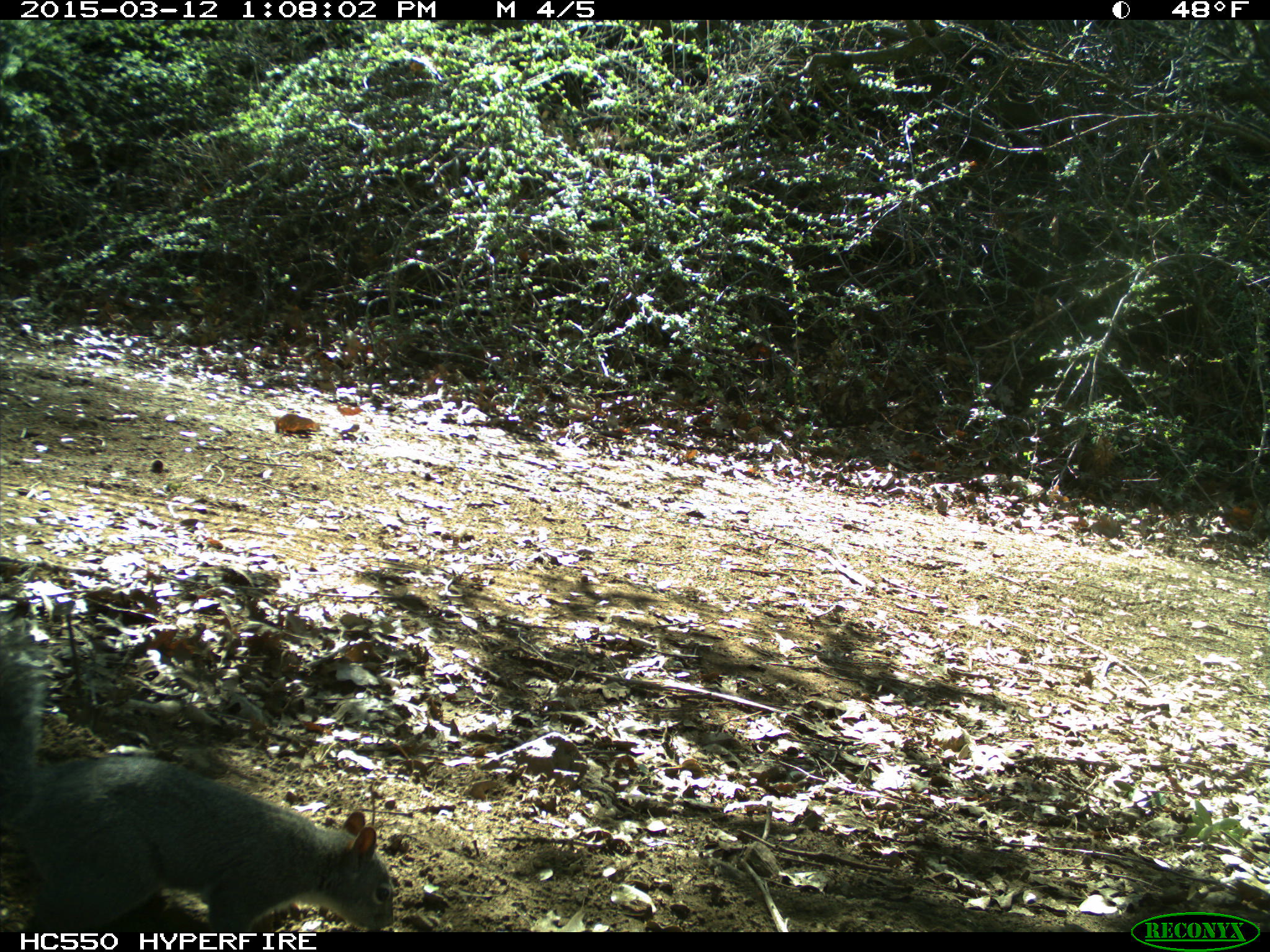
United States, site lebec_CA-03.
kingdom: Animalia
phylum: Chordata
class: Mammalia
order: Rodentia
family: Sciuridae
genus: Sciurus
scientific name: Sciurus carolinensis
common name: eastern gray squirrel